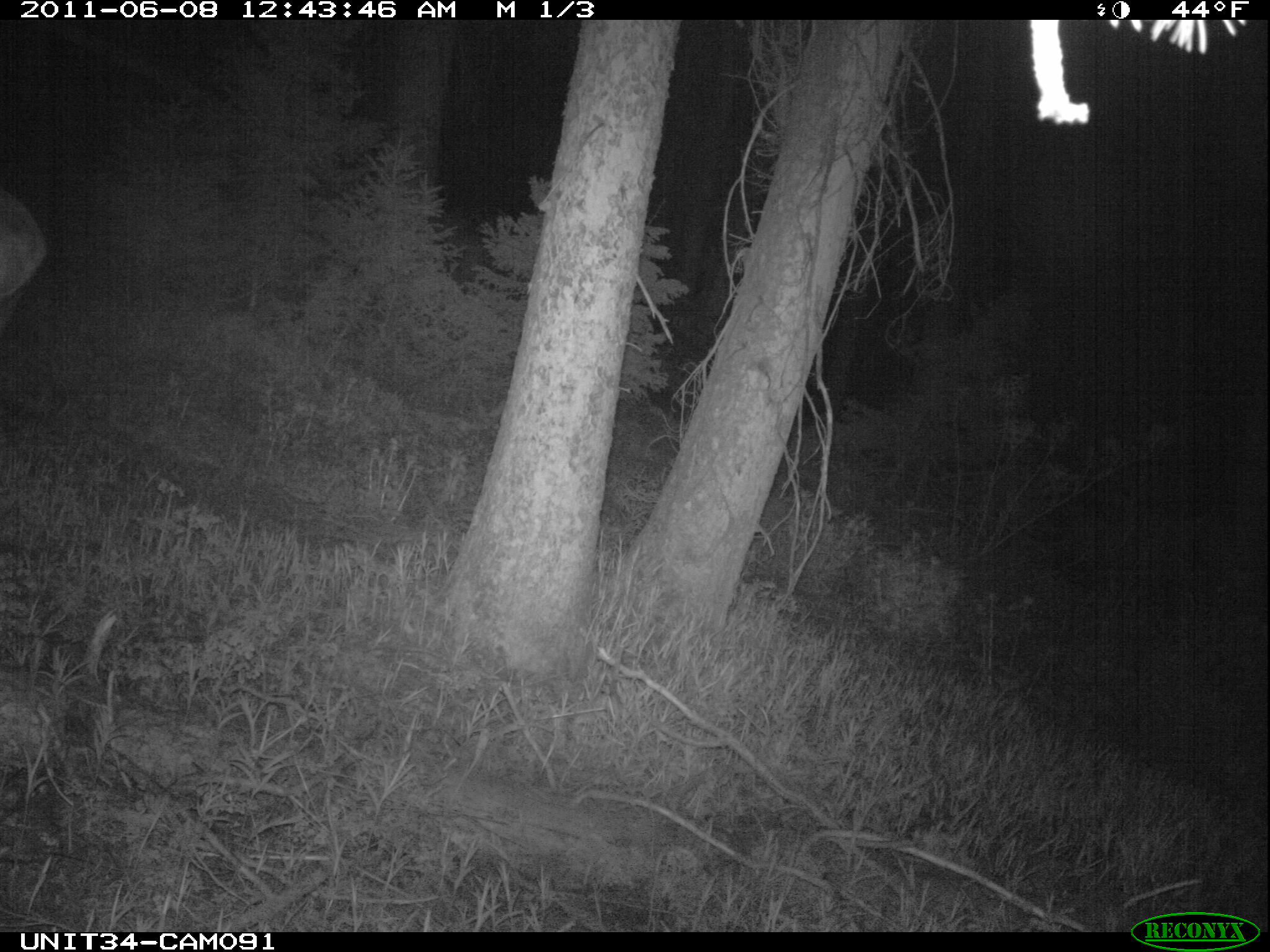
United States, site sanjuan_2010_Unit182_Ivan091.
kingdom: Animalia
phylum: Chordata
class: Mammalia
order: Artiodactyla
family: Cervidae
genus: Cervus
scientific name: Cervus elaphus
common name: red deer